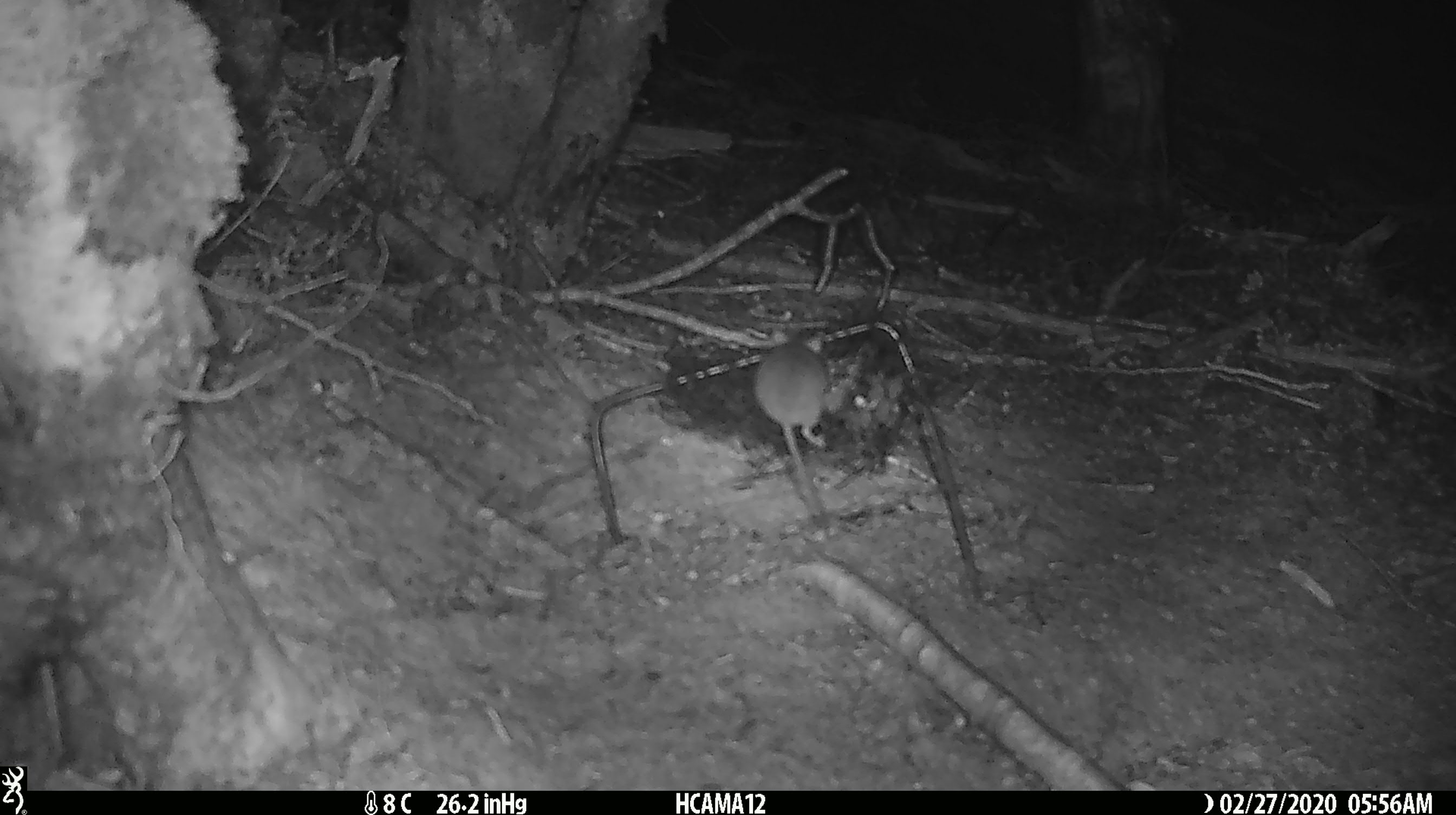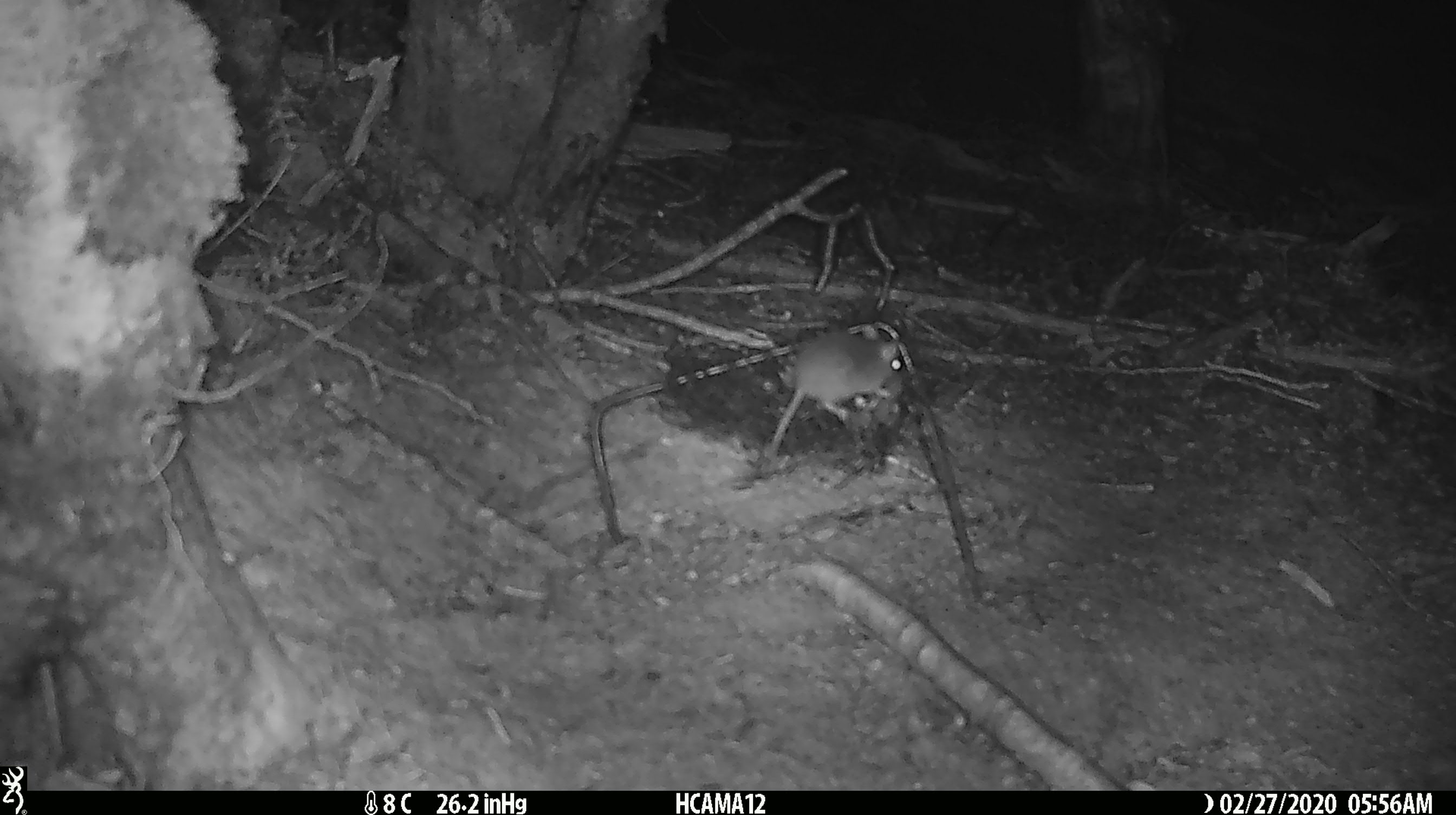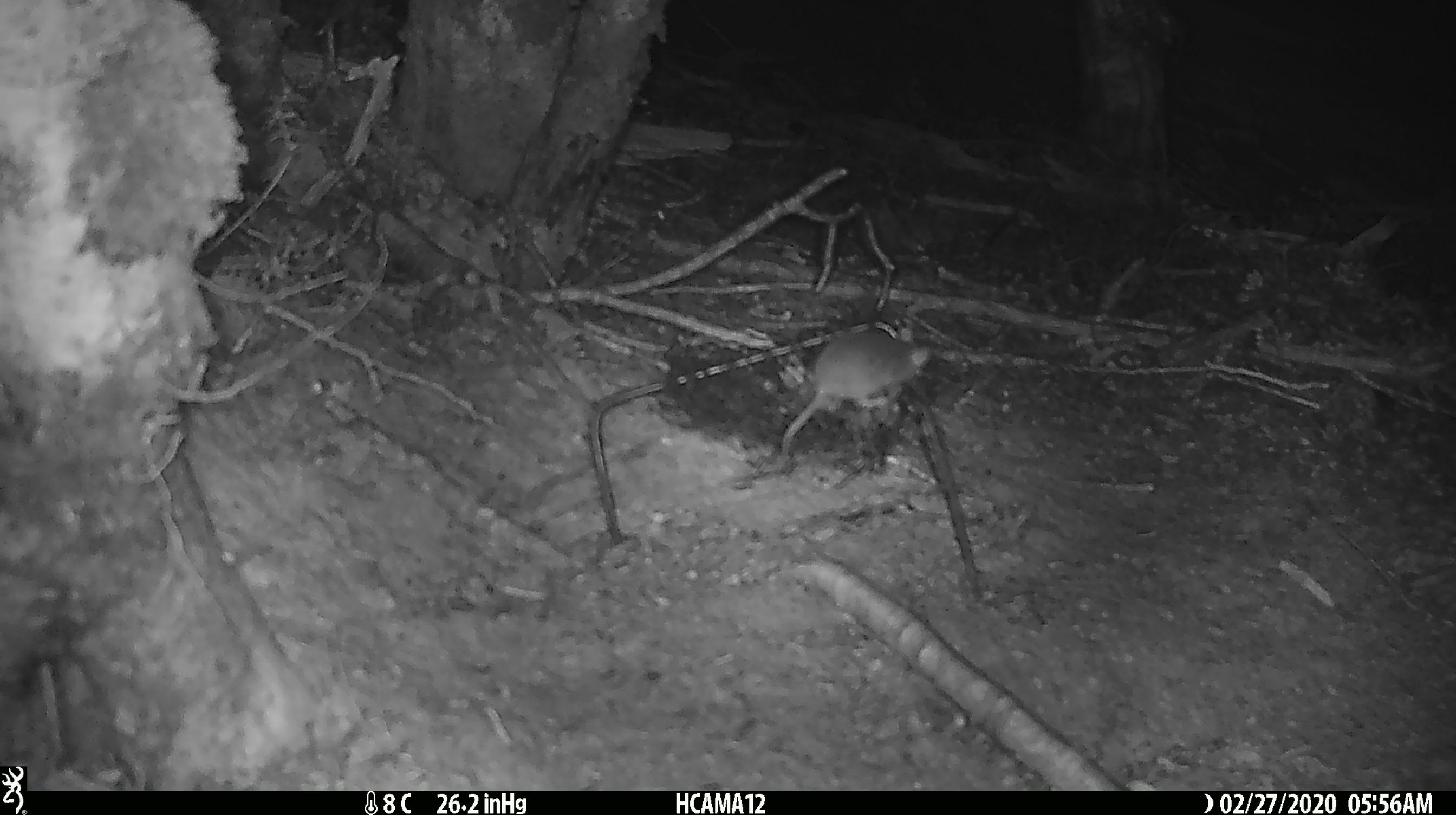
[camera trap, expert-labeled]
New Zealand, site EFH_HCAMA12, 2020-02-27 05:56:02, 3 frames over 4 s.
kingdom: Animalia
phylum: Chordata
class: Mammalia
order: Rodentia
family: Muridae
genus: Mus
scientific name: Mus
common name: mouse